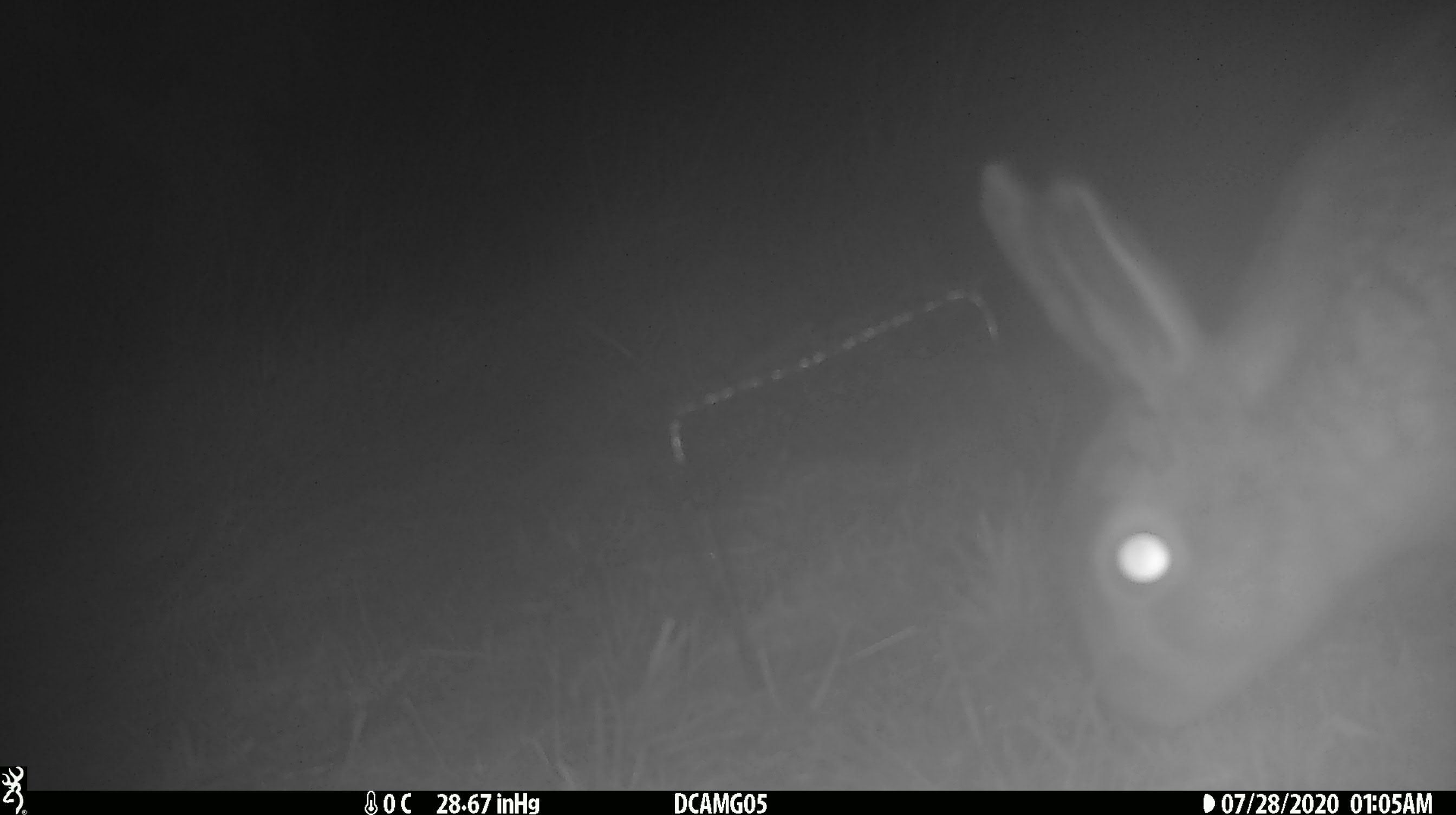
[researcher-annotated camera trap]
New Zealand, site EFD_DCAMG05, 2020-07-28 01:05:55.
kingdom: Animalia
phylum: Chordata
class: Mammalia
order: Lagomorpha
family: Leporidae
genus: Oryctolagus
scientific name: Oryctolagus cuniculus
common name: european rabbit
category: rabbit